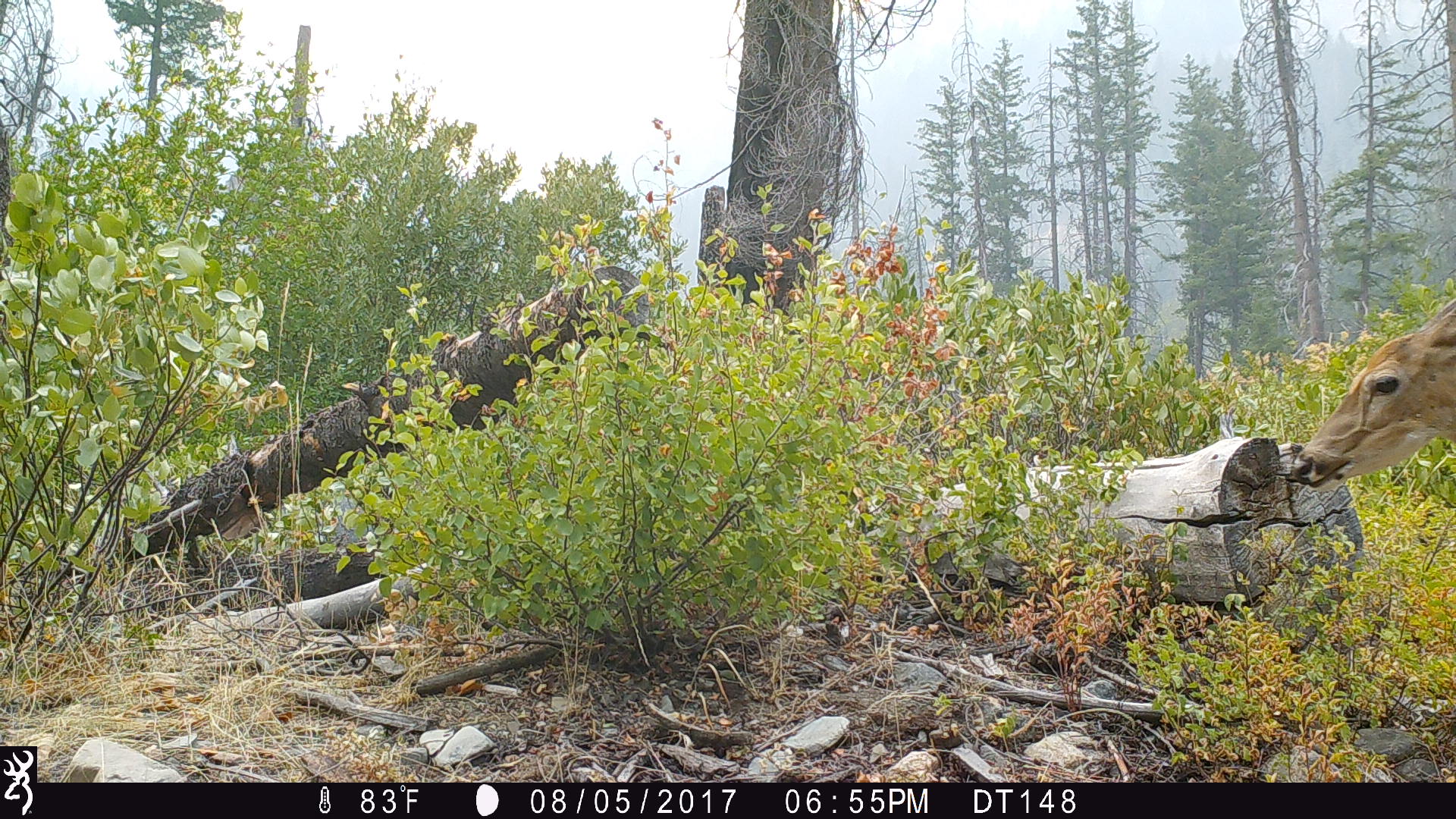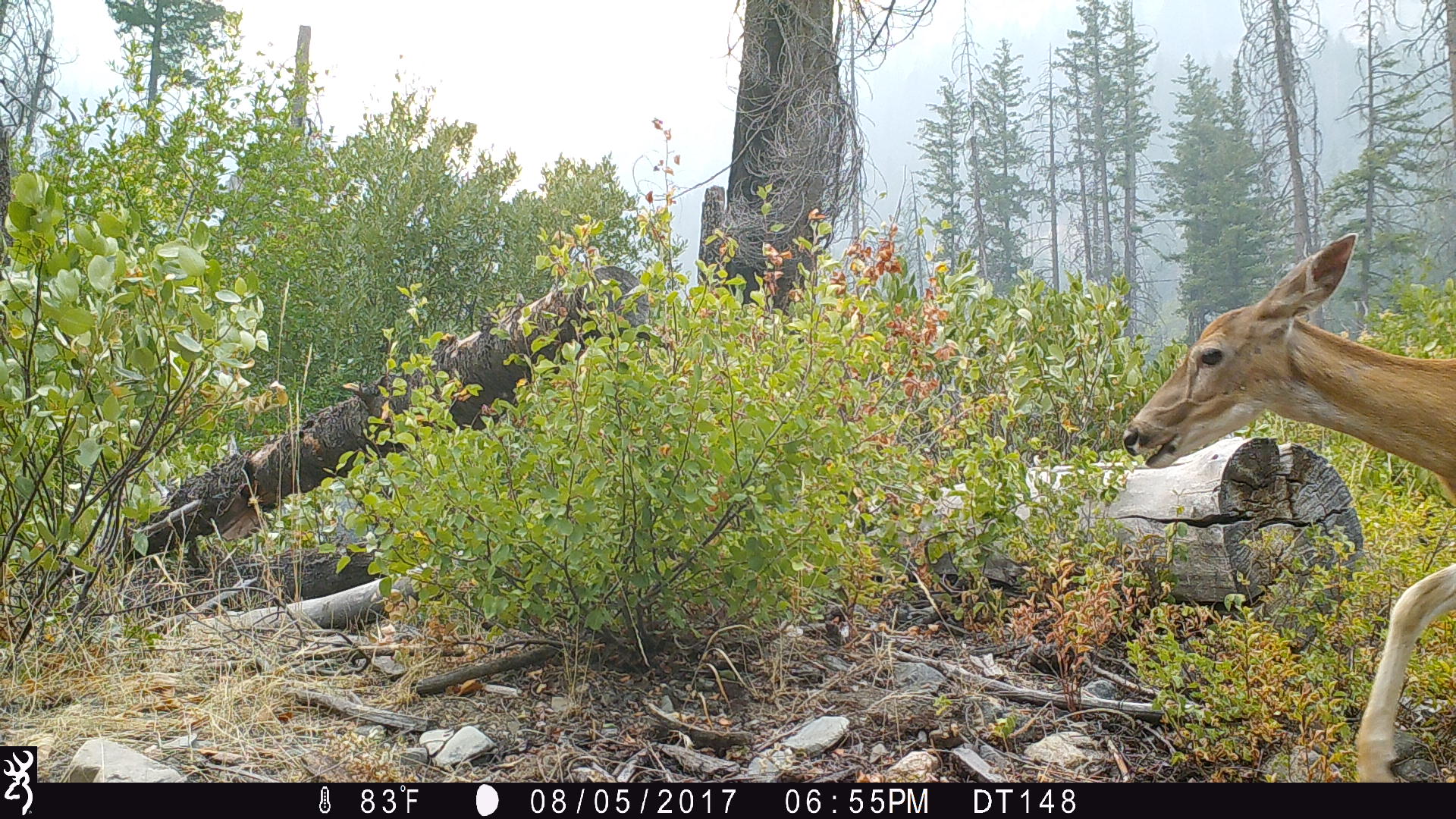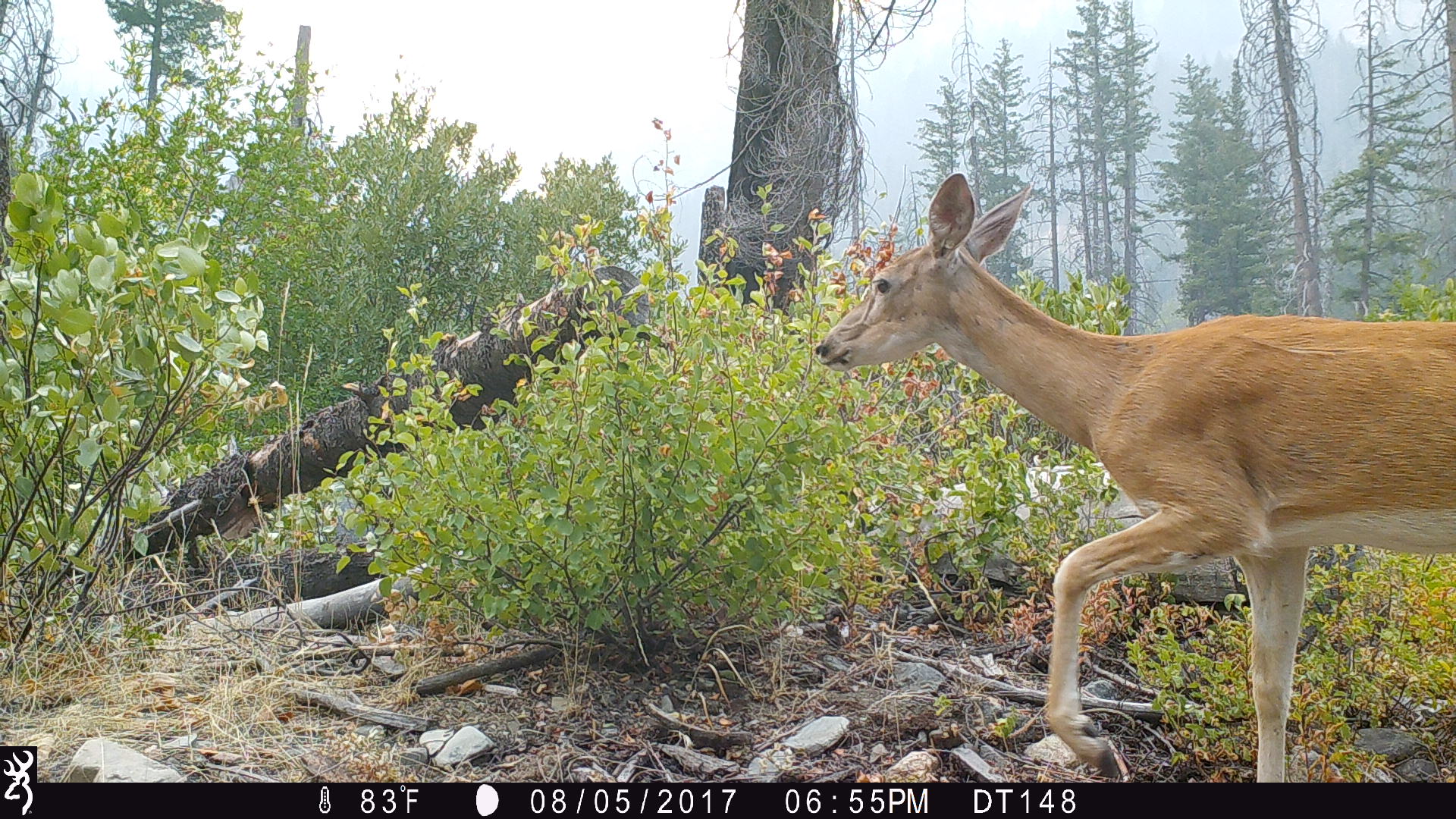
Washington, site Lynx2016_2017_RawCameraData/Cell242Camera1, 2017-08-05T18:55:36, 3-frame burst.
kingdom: Animalia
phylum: Chordata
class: Mammalia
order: Artiodactyla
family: Cervidae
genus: Odocoileus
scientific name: Odocoileus virginianus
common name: white-tailed deer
Odocoileus virginianus (white-tailed deer). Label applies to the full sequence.